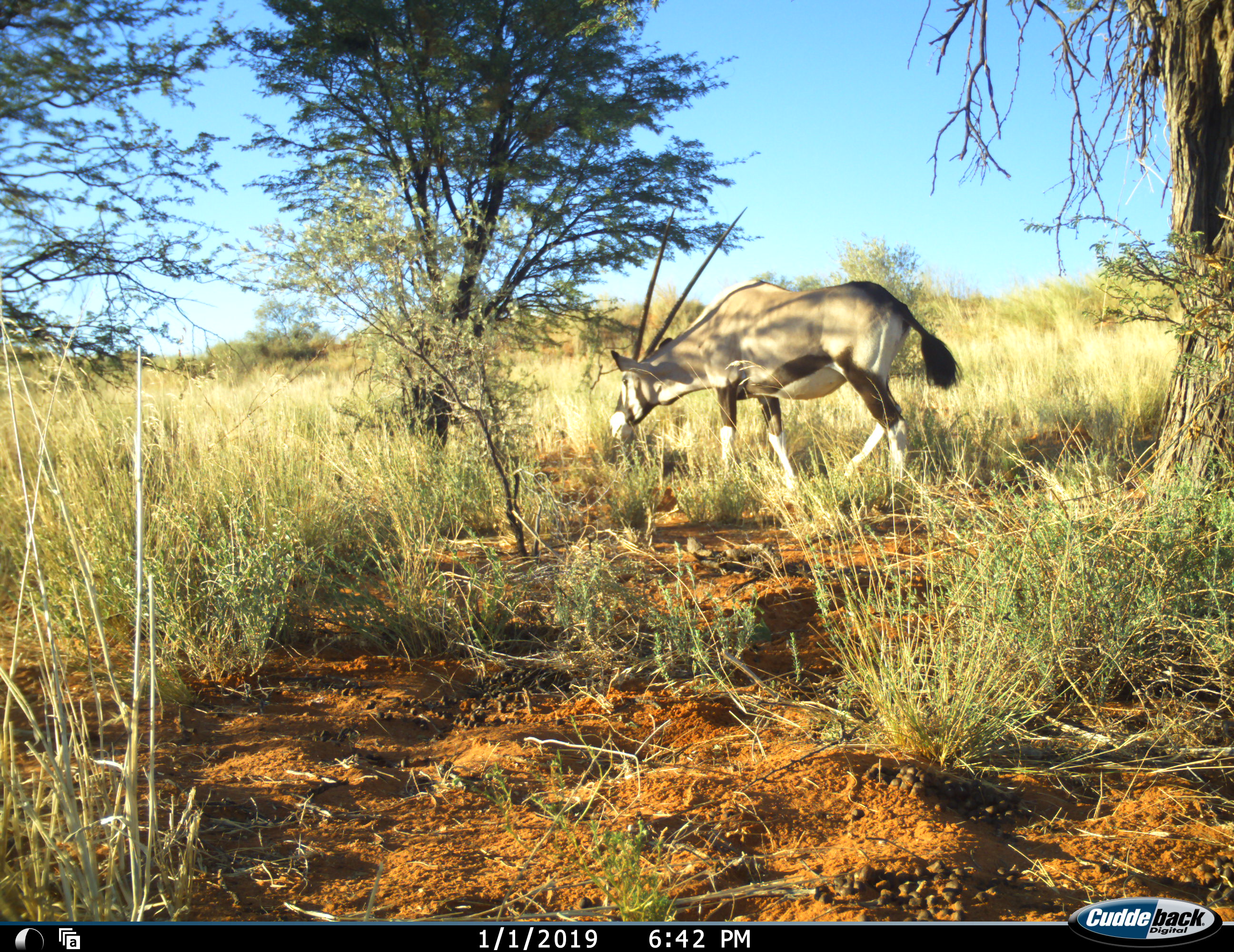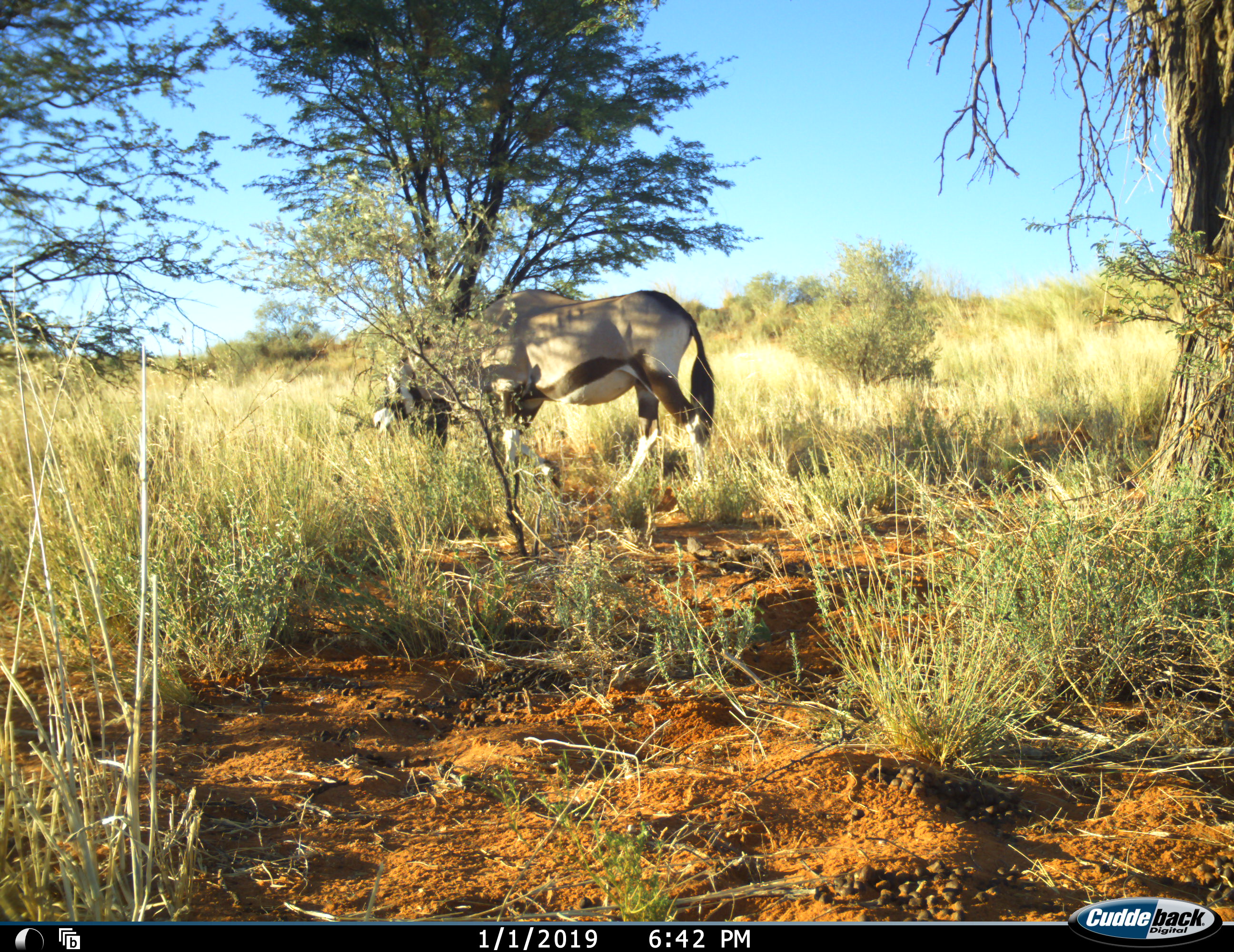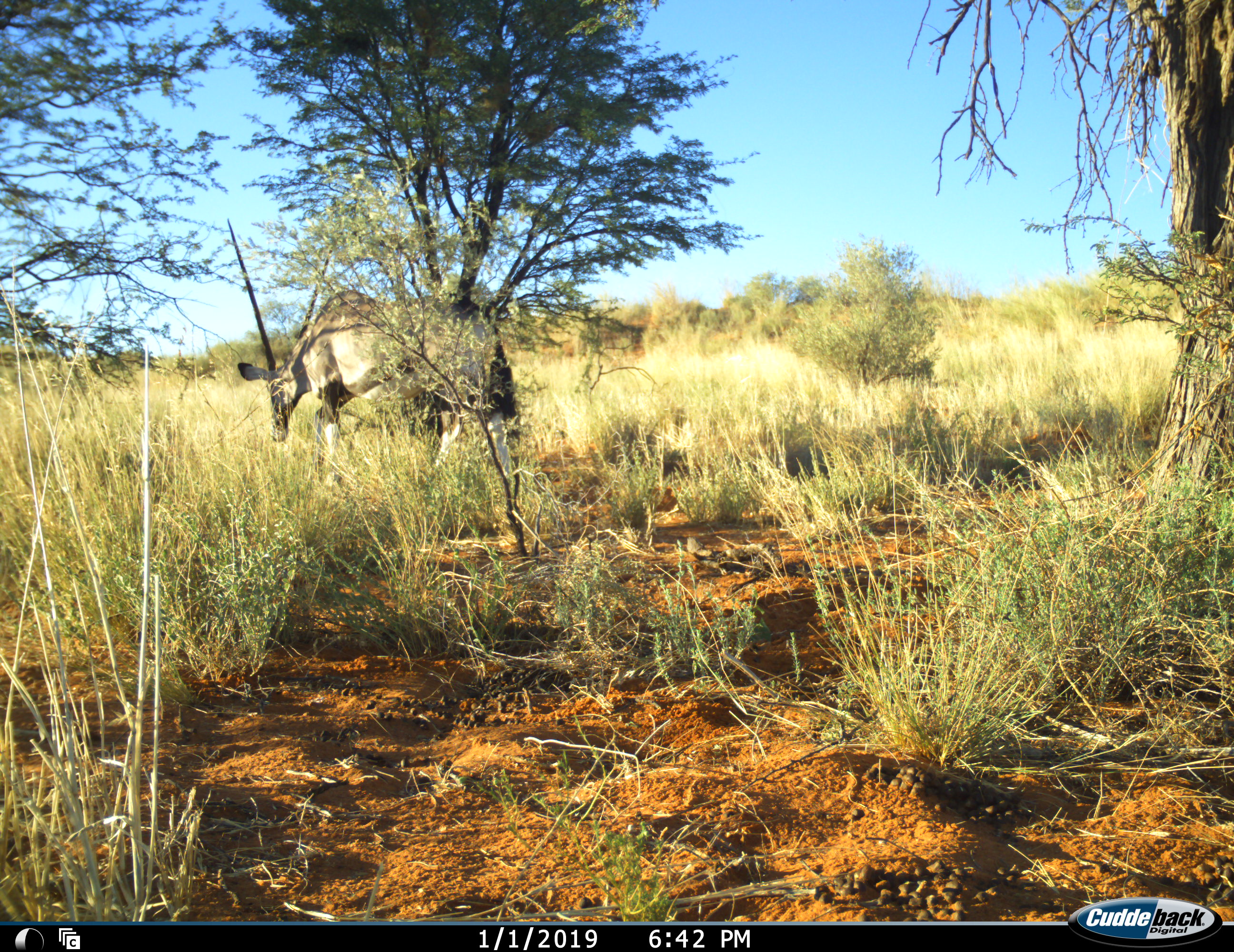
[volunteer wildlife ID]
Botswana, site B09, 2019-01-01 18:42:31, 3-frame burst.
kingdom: Animalia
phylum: Chordata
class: Mammalia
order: Artiodactyla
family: Bovidae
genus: Oryx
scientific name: Oryx gazella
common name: gemsbok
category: gemsbokoryx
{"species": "gemsbokoryx (gemsbok) (Oryx gazella)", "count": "1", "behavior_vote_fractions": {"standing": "0%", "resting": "0%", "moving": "100%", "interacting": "0%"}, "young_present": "0%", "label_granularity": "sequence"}